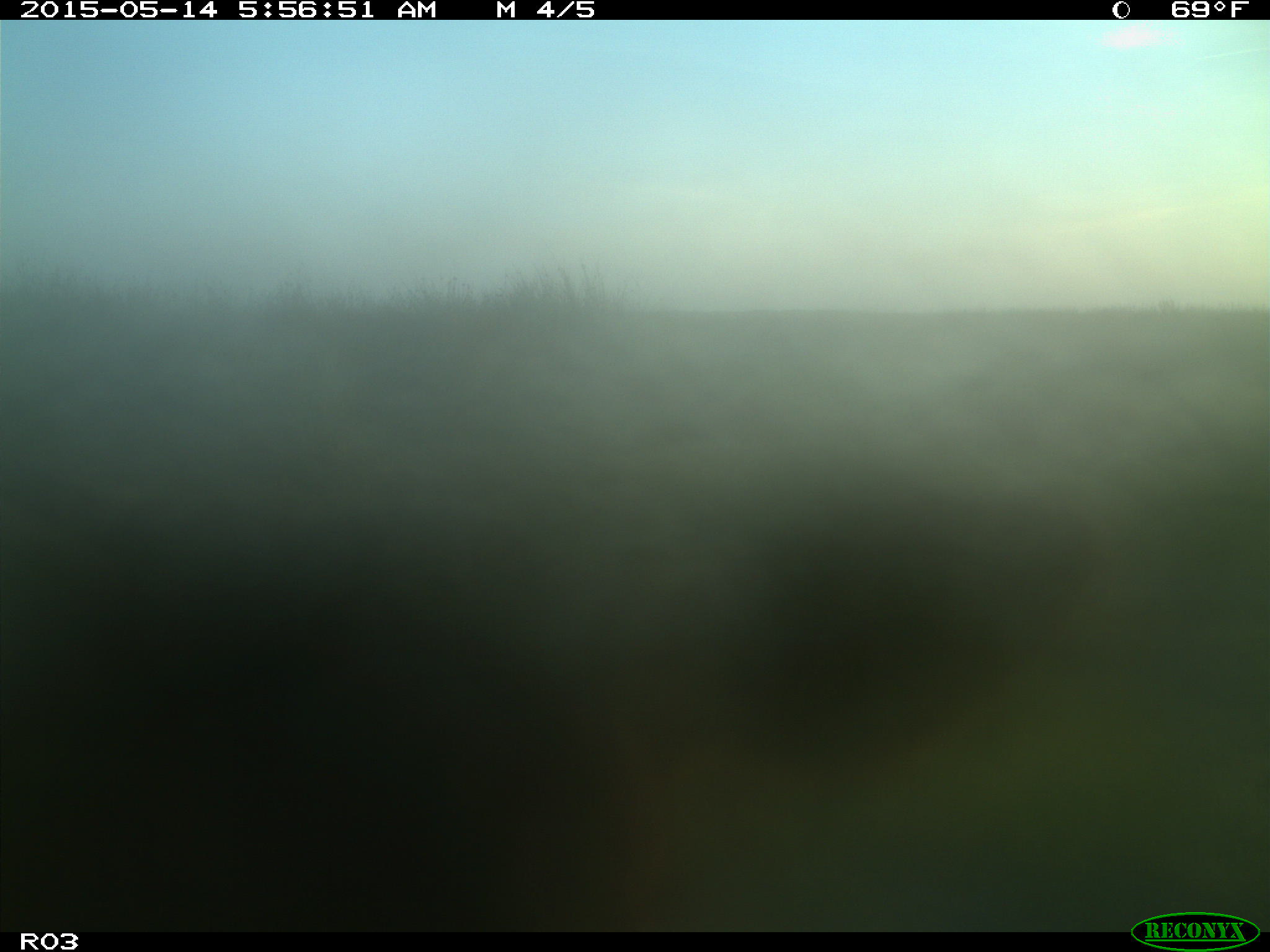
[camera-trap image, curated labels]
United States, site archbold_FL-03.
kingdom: Animalia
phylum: Chordata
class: Mammalia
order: Artiodactyla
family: Bovidae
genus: Bos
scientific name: Bos taurus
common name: domestic cow